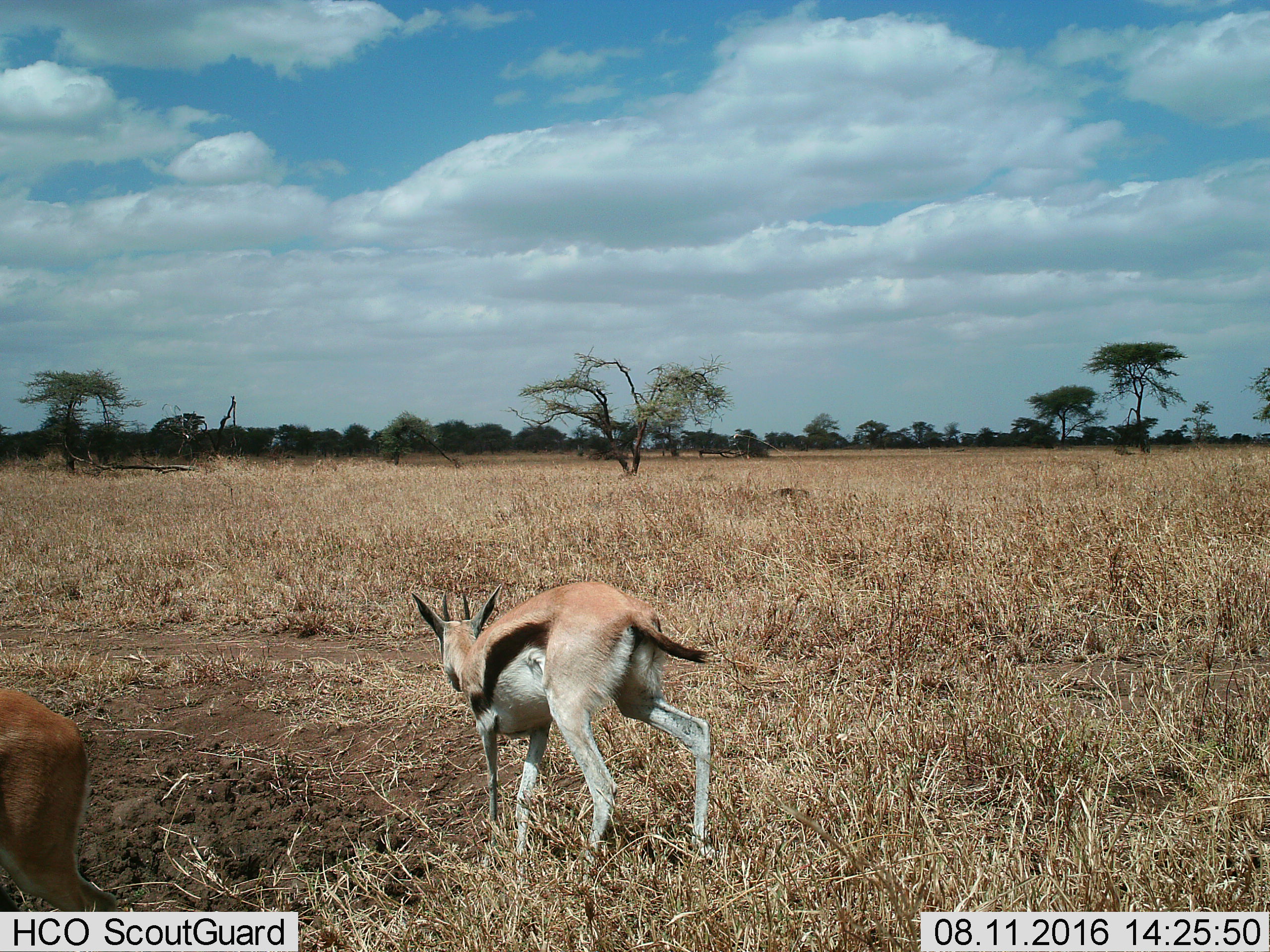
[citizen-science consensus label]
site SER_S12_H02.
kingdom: Animalia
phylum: Chordata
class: Mammalia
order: Artiodactyla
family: Bovidae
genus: Eudorcas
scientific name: Eudorcas thomsonii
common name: thomson's gazelle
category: gazellethomsons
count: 2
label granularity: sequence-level